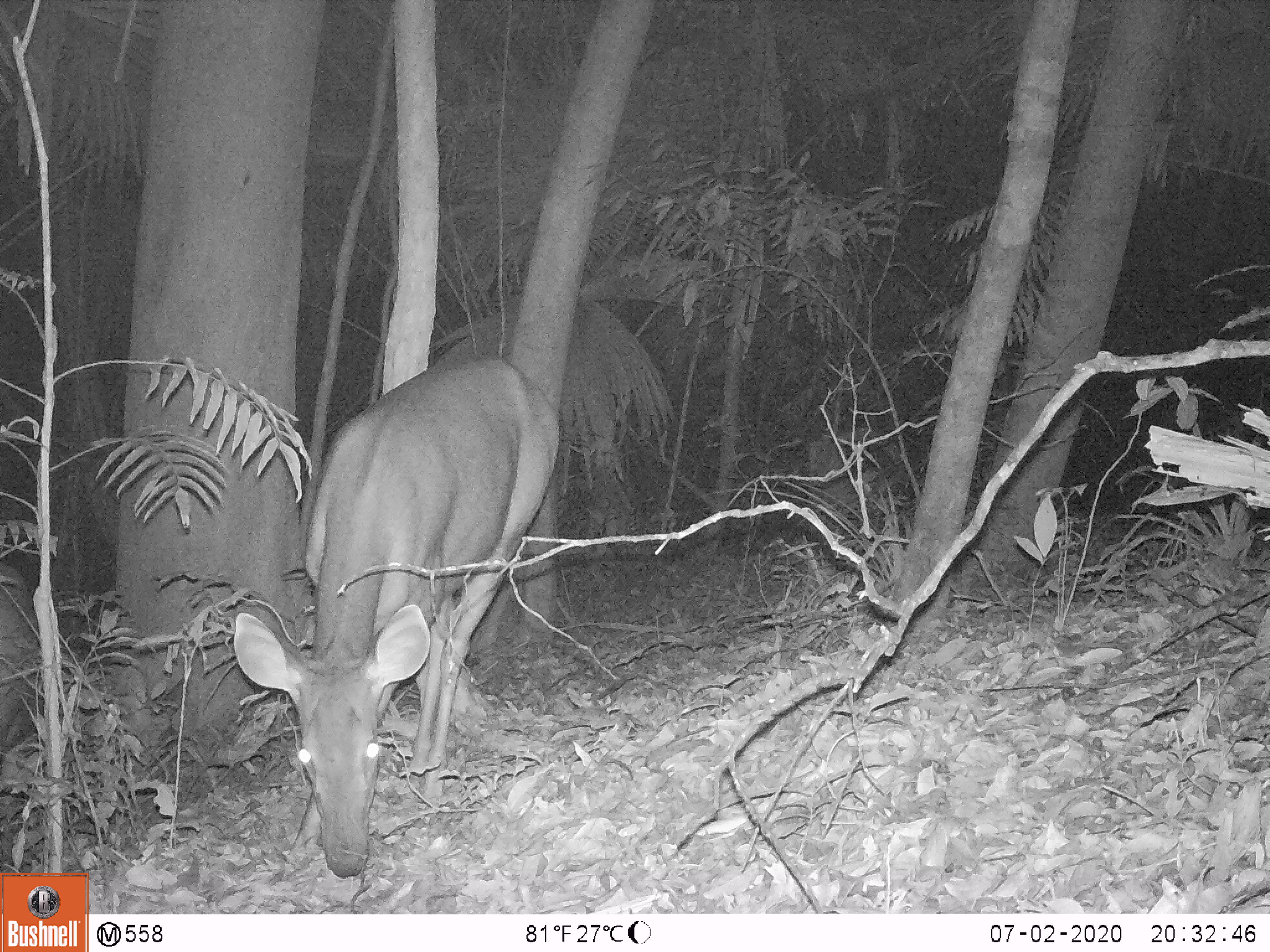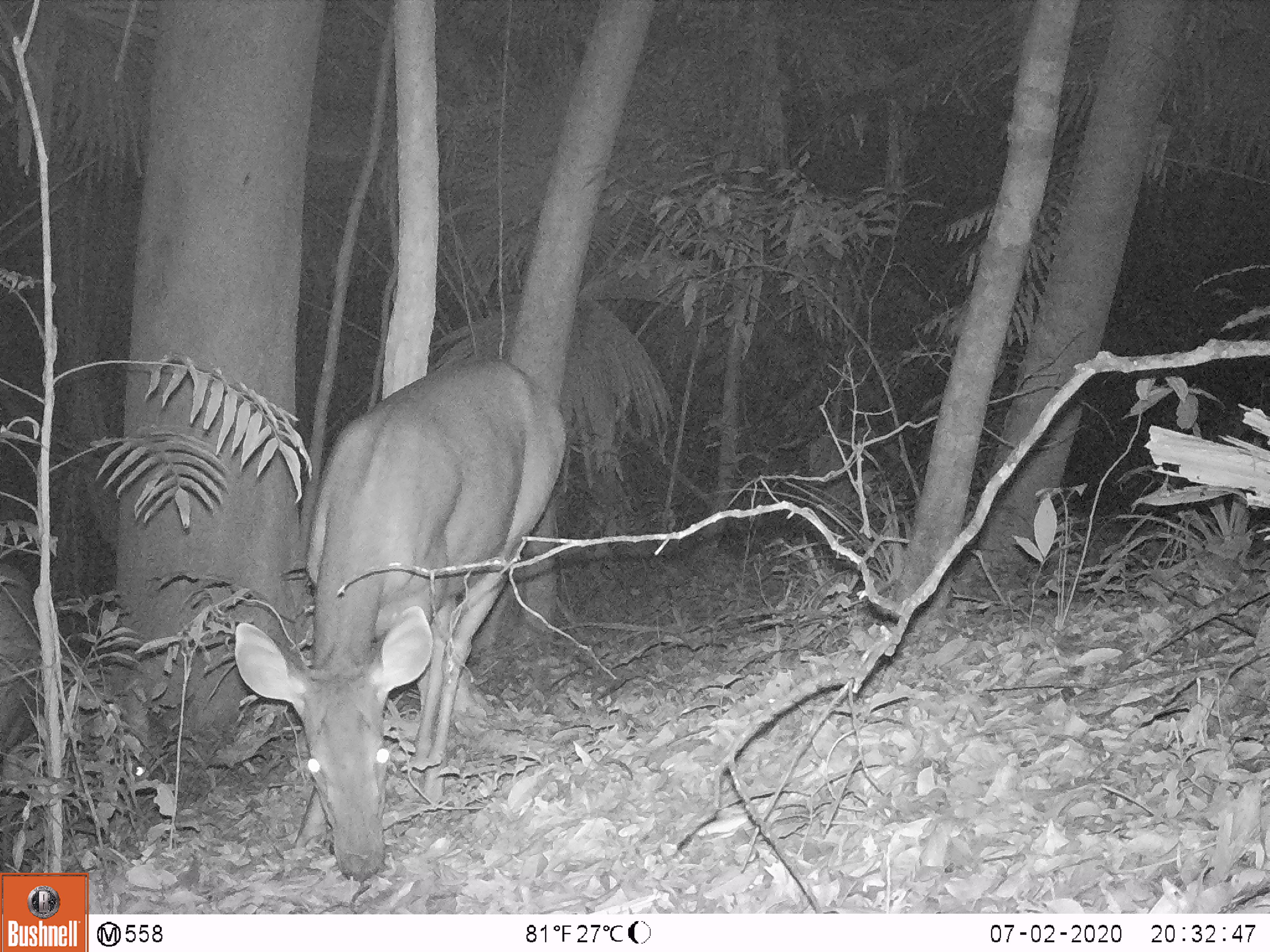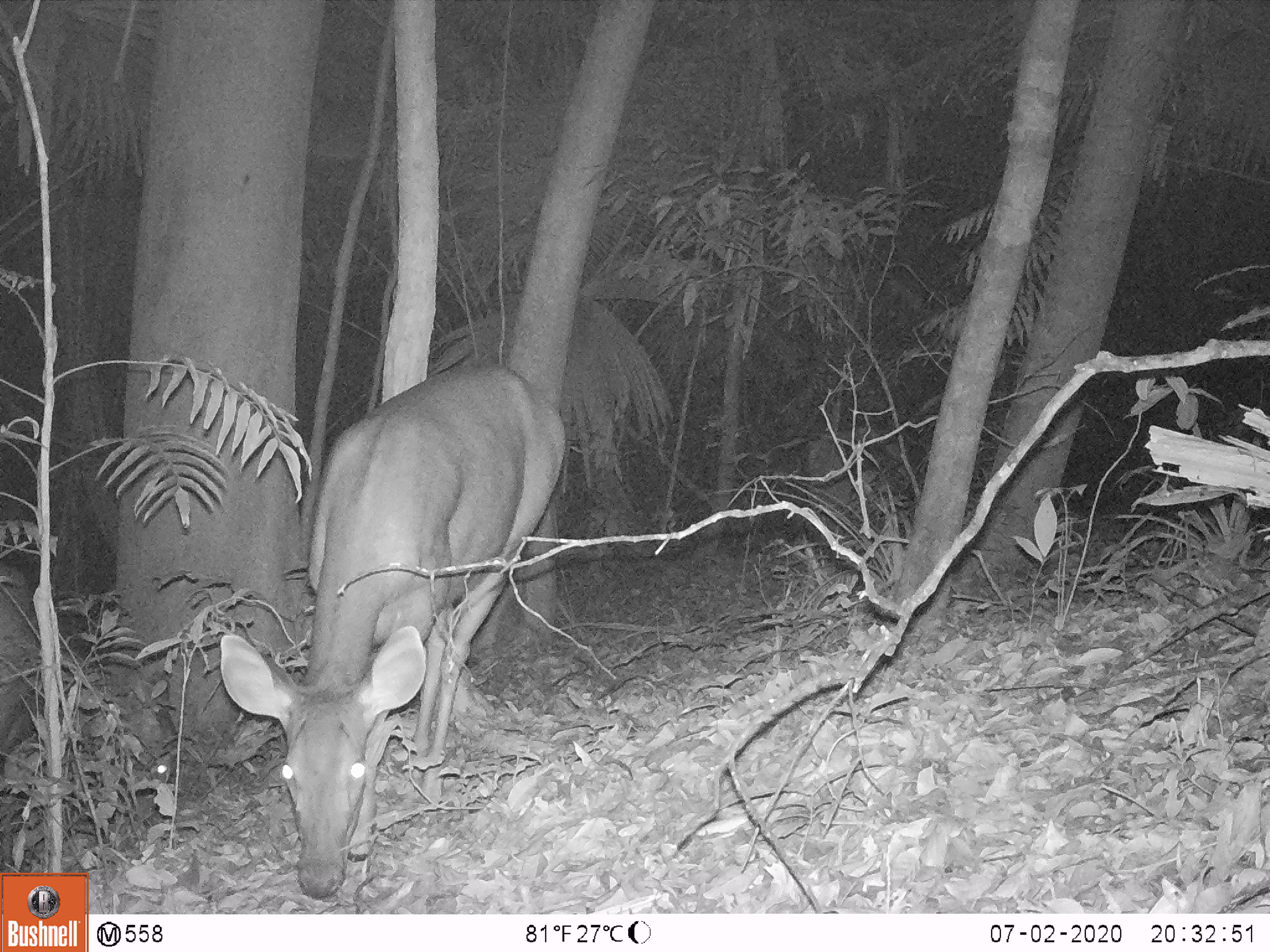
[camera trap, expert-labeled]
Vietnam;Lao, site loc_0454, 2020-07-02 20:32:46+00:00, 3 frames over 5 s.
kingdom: Animalia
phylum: Chordata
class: Mammalia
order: Artiodactyla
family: Cervidae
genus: Rusa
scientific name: Rusa unicolor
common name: sambar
Sambar (Rusa unicolor). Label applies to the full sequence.